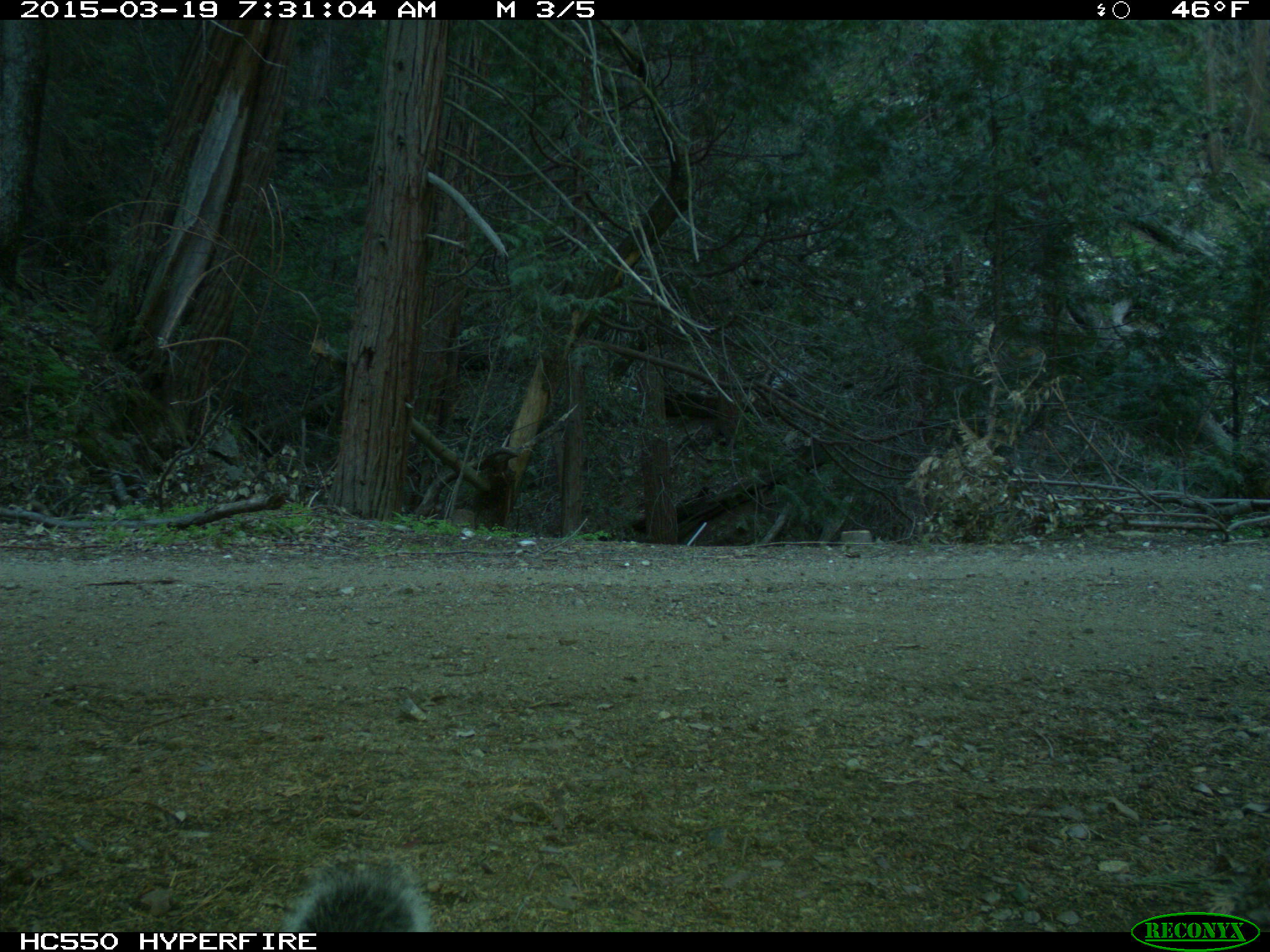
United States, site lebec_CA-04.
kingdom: Animalia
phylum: Chordata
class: Mammalia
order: Rodentia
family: Sciuridae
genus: Sciurus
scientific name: Sciurus carolinensis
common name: eastern gray squirrel